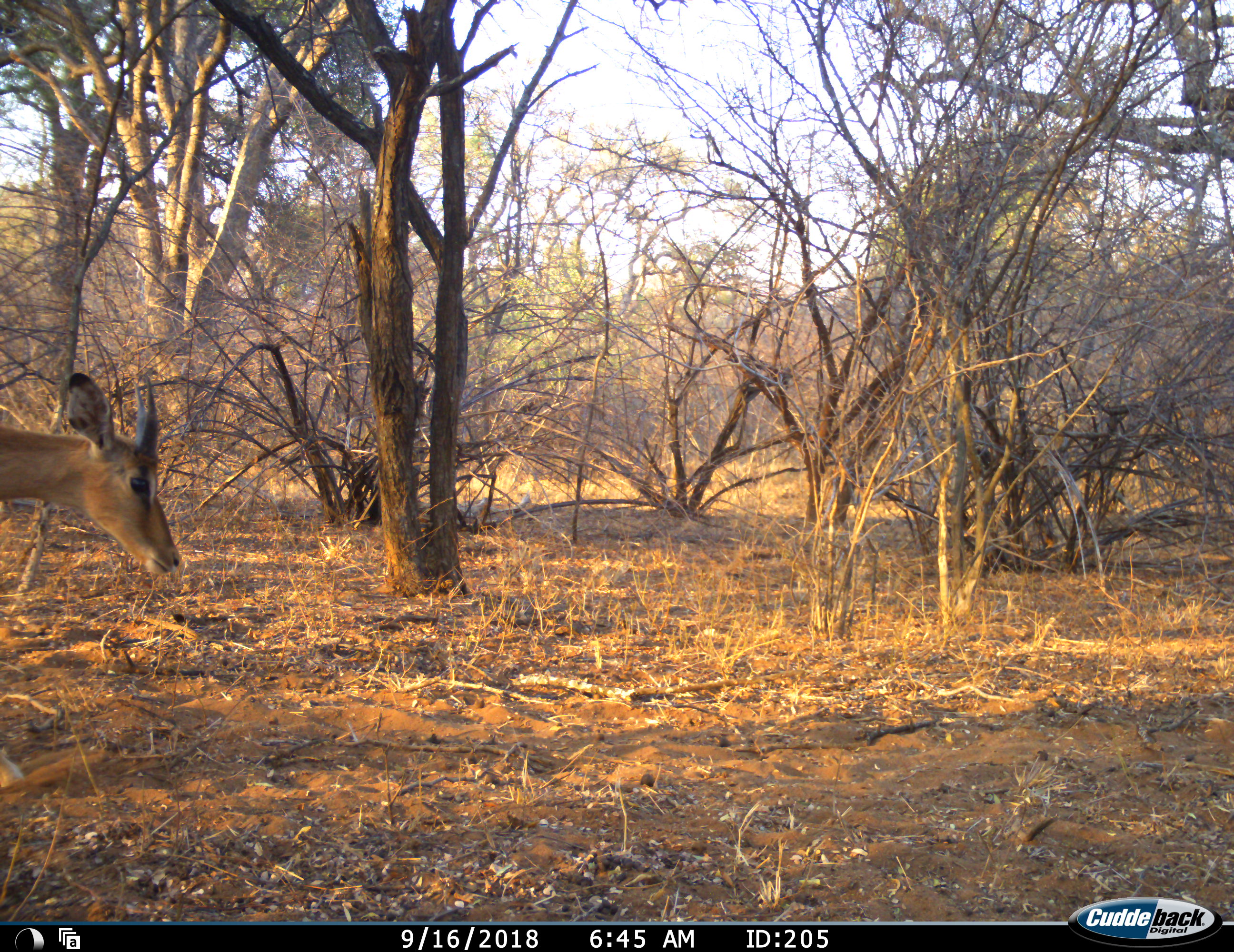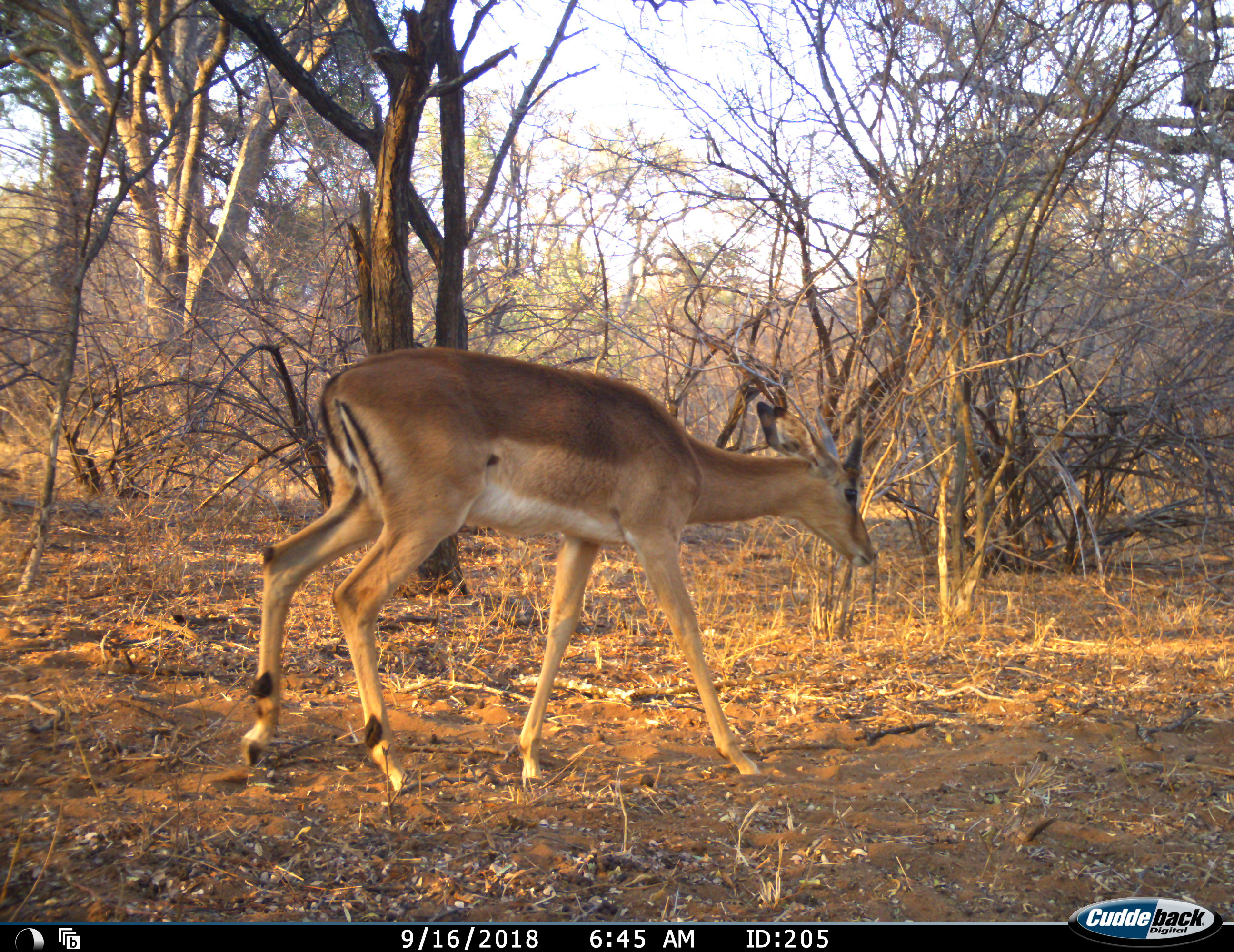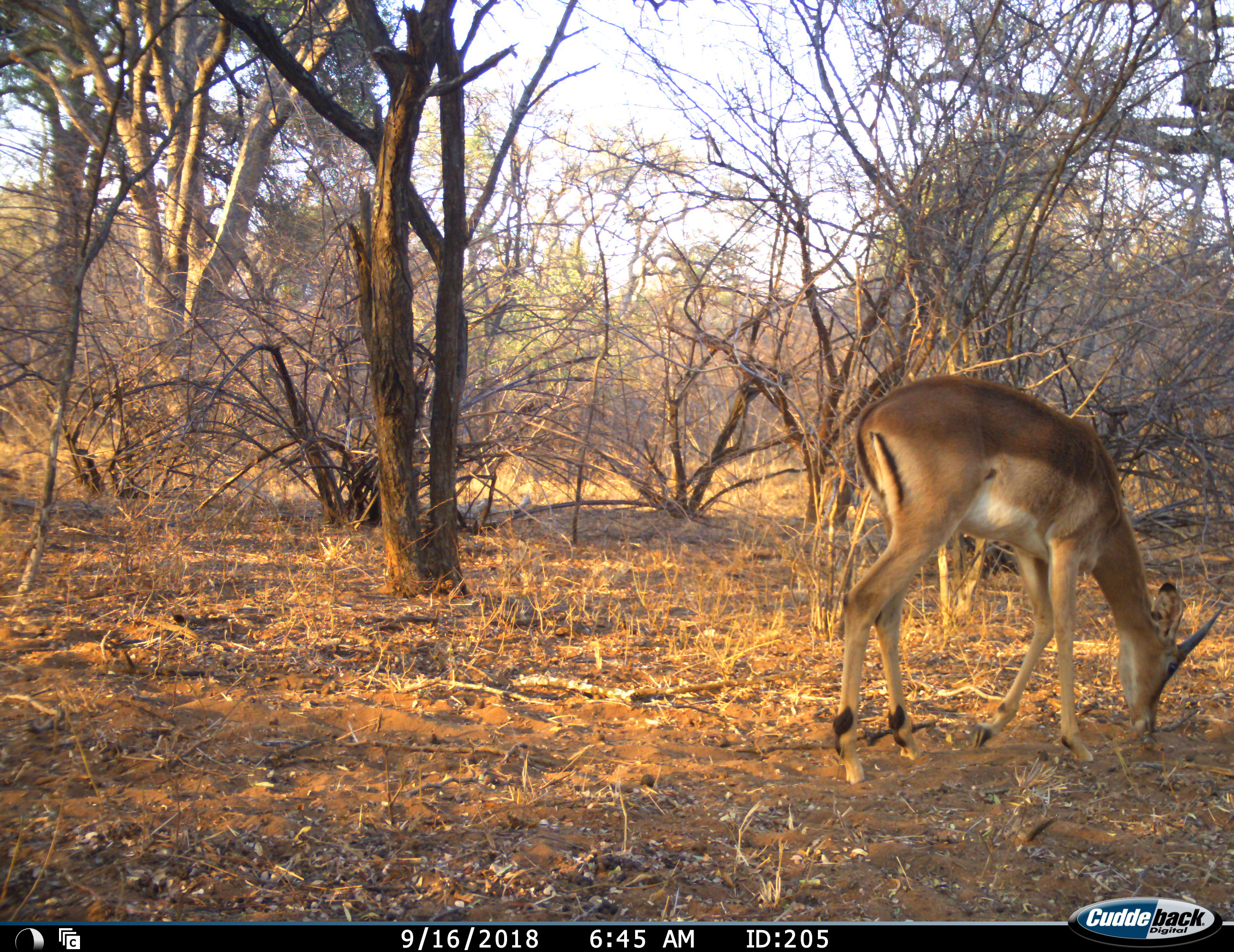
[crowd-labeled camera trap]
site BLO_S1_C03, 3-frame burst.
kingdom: Animalia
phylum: Chordata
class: Mammalia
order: Artiodactyla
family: Bovidae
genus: Aepyceros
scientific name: Aepyceros melampus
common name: impala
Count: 1.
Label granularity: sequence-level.